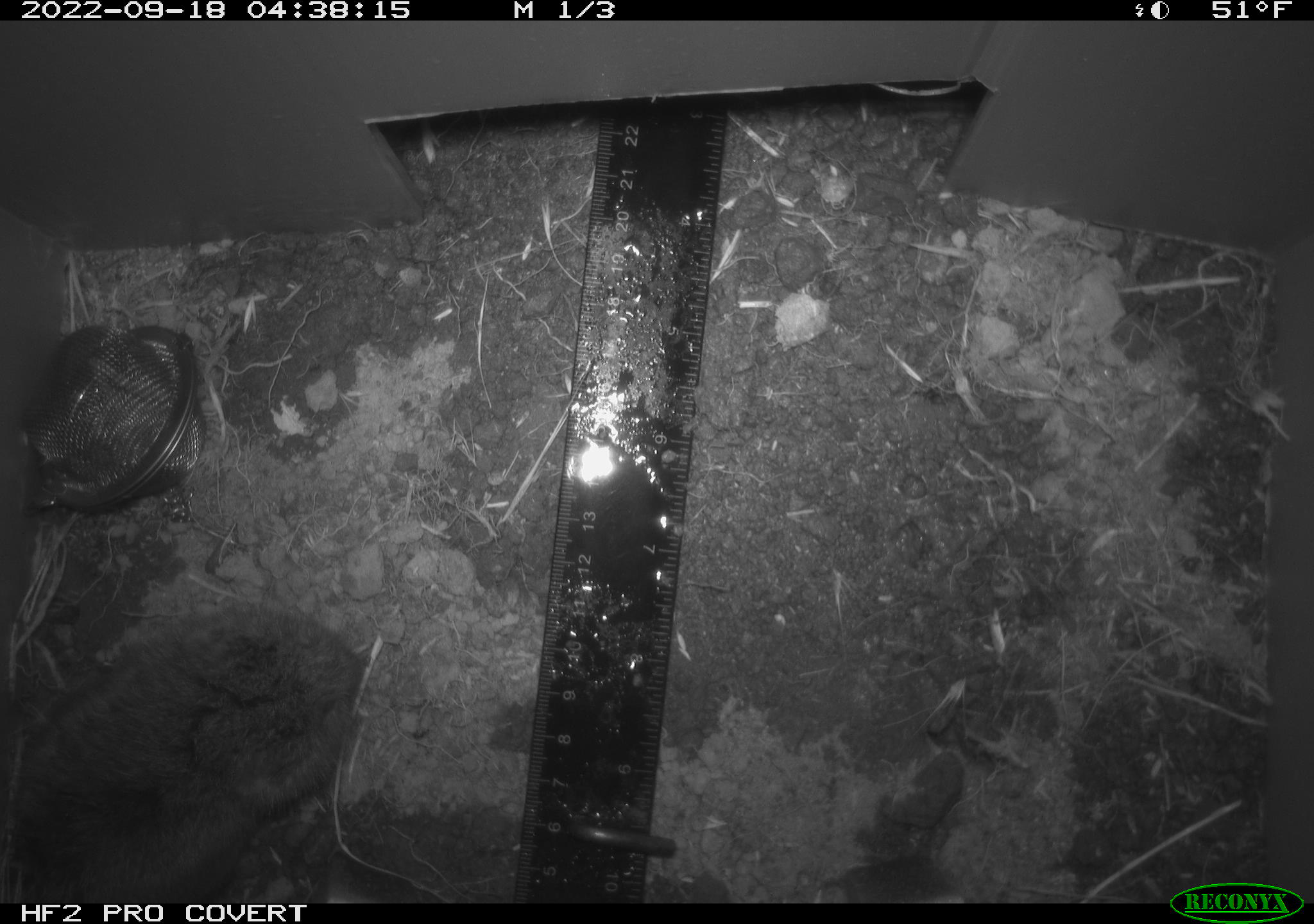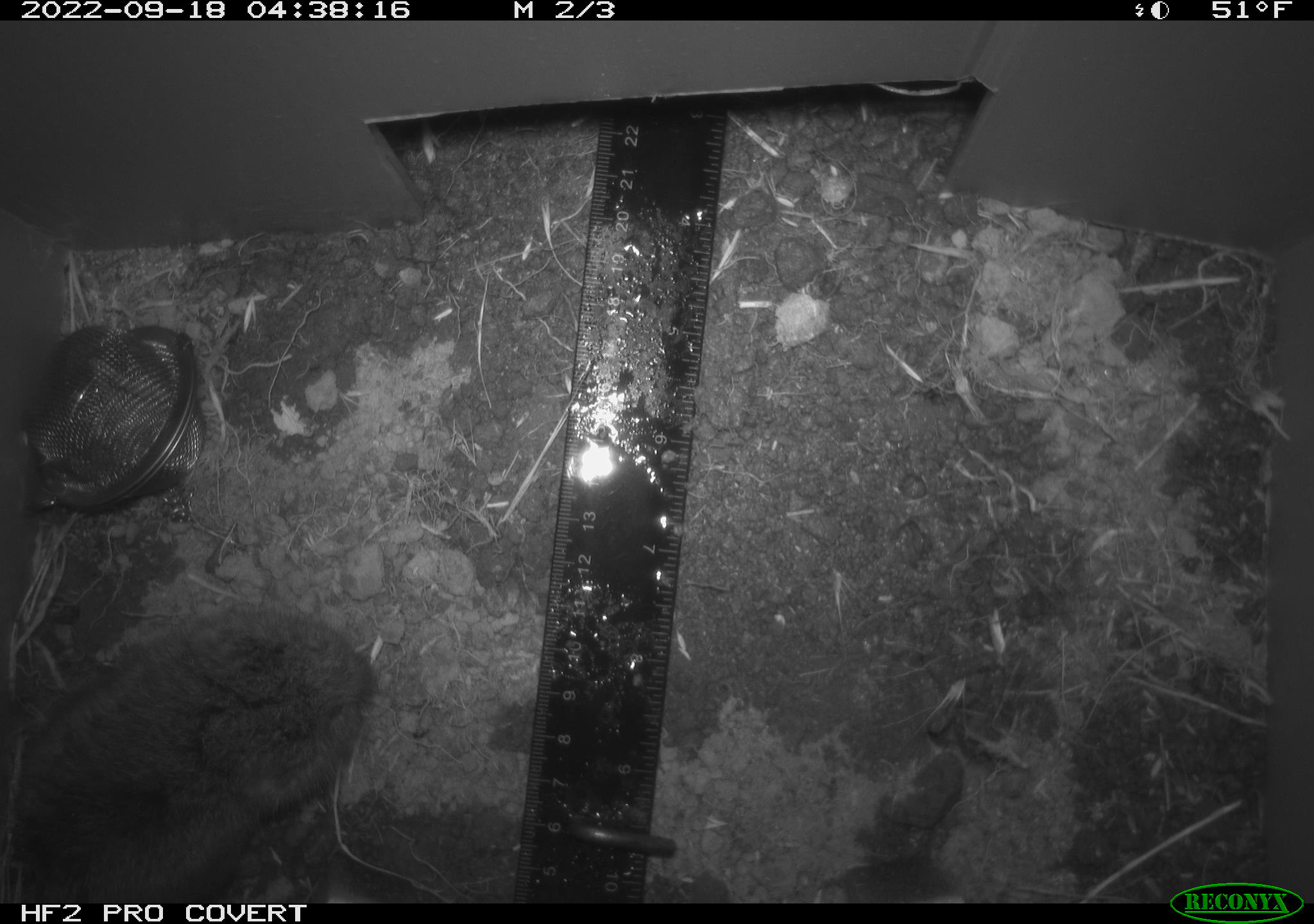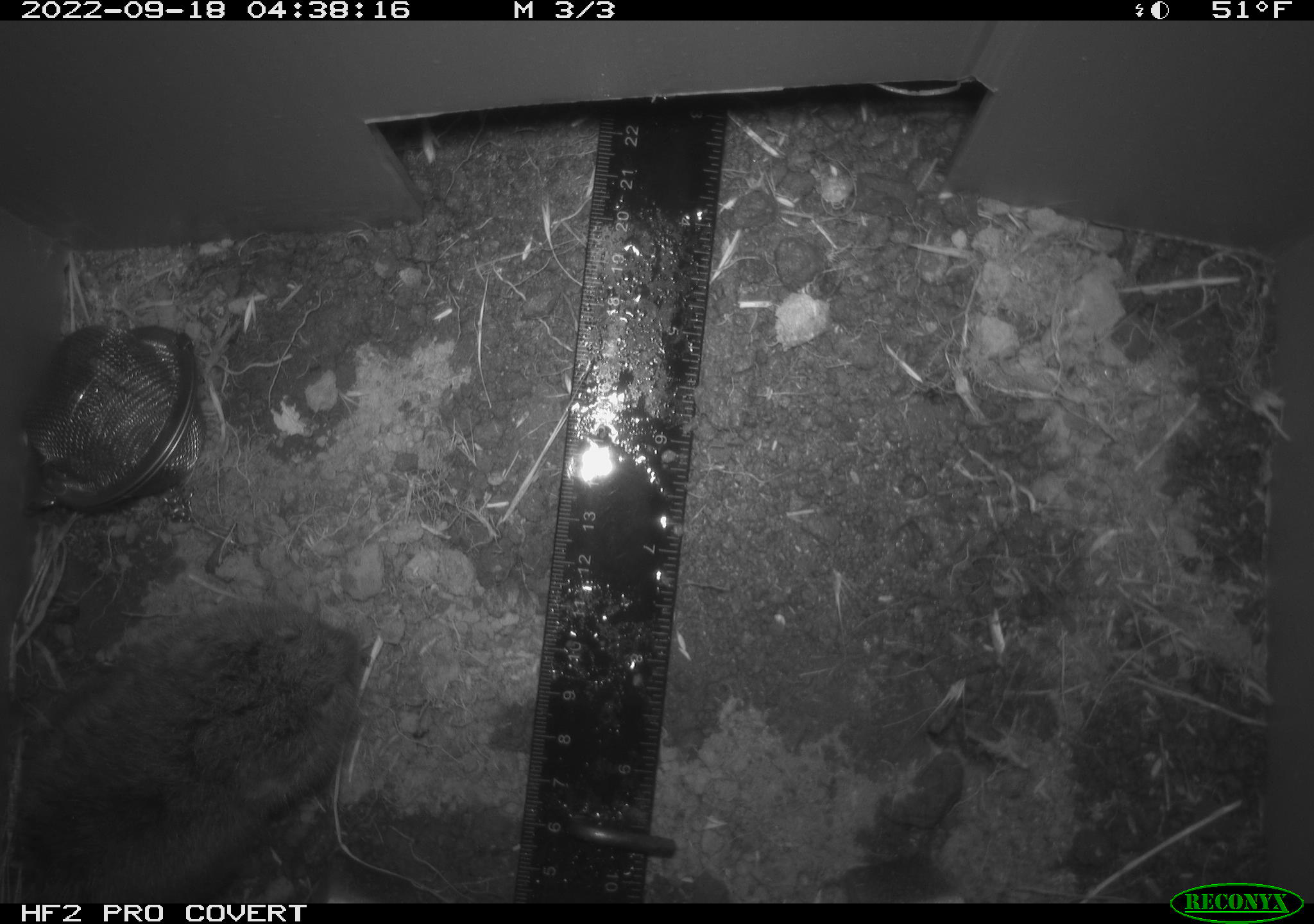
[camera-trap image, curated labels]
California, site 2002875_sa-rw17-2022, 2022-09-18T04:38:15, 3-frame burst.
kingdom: Animalia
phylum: Chordata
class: Mammalia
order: Rodentia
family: Cricetidae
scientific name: Arvicolinae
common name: voles, lemmings, and muskrats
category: arvicolinae subfamily